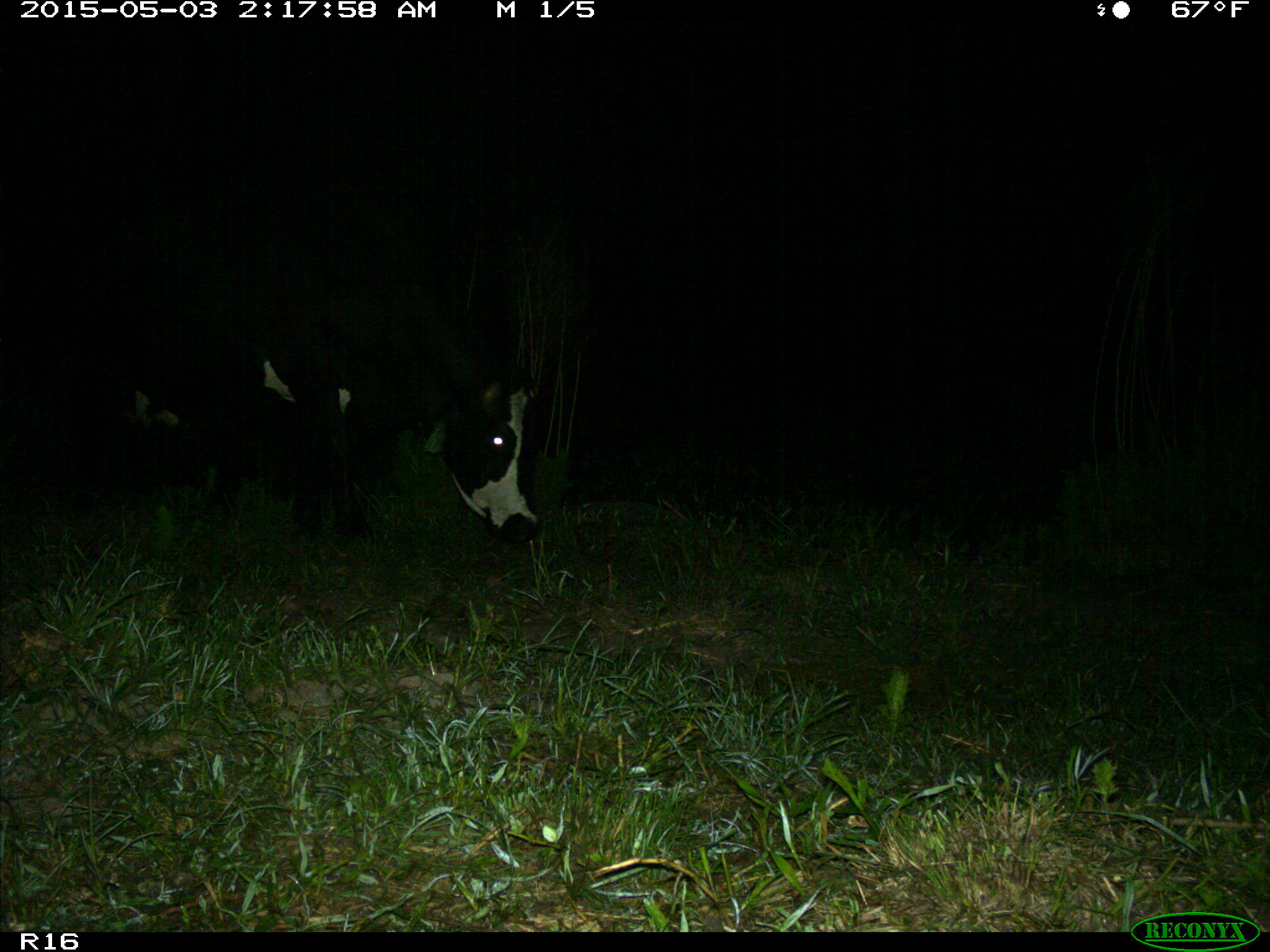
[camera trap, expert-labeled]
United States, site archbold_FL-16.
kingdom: Animalia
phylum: Chordata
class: Mammalia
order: Artiodactyla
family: Bovidae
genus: Bos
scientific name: Bos taurus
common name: domestic cow